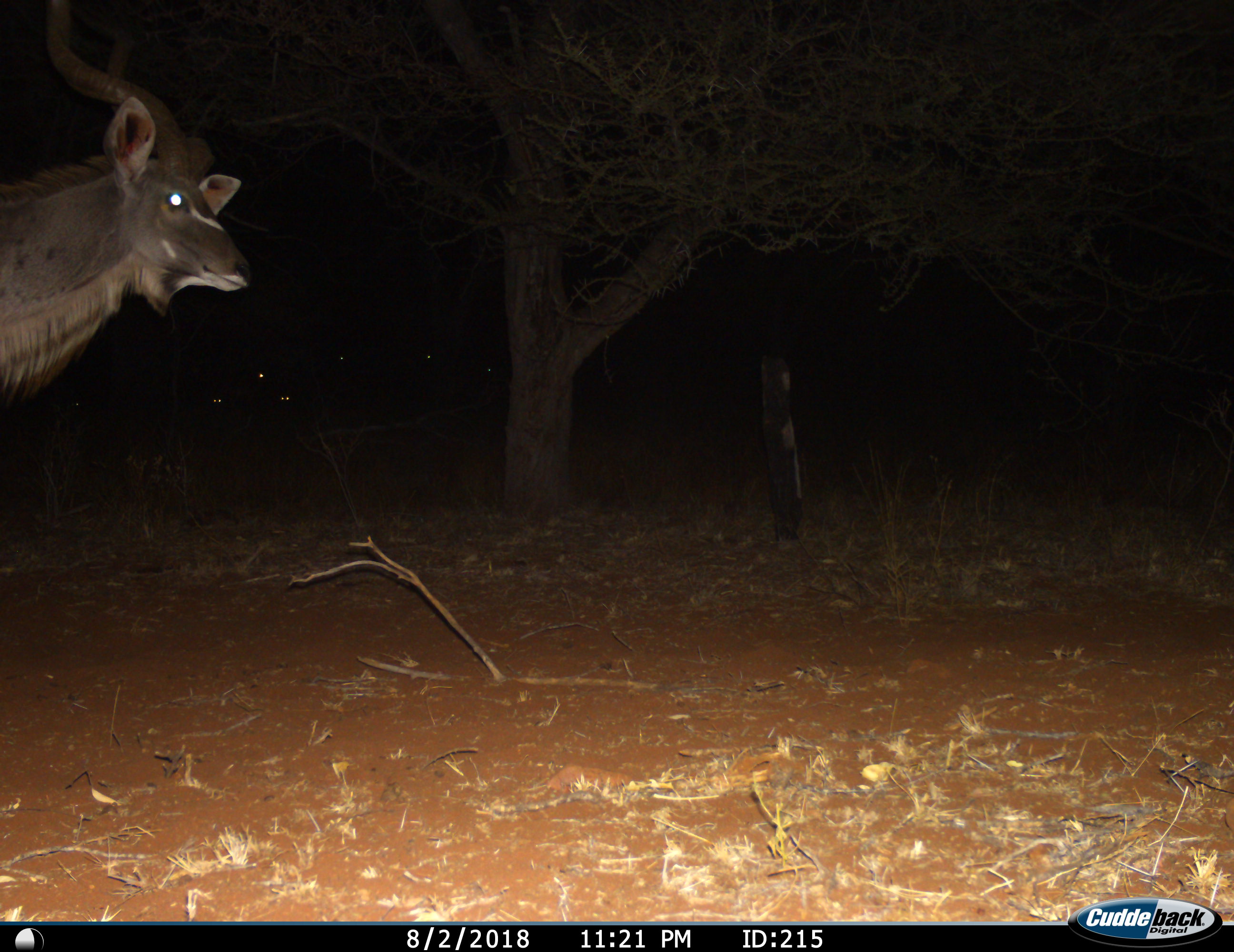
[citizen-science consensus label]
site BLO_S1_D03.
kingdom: Animalia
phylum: Chordata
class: Mammalia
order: Artiodactyla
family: Bovidae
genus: Tragelaphus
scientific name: Tragelaphus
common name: kudu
Kudu (Tragelaphus), count 1. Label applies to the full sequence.